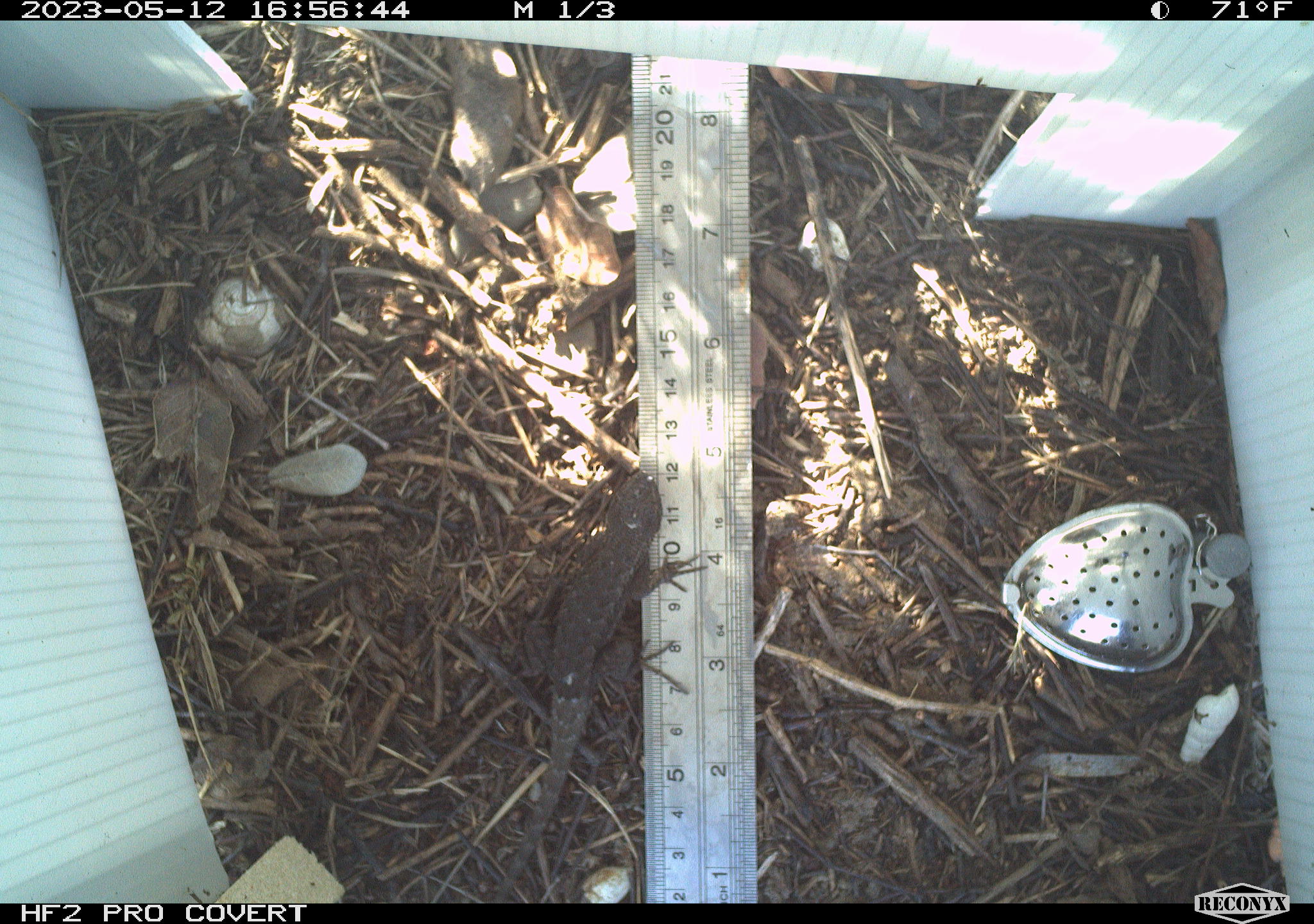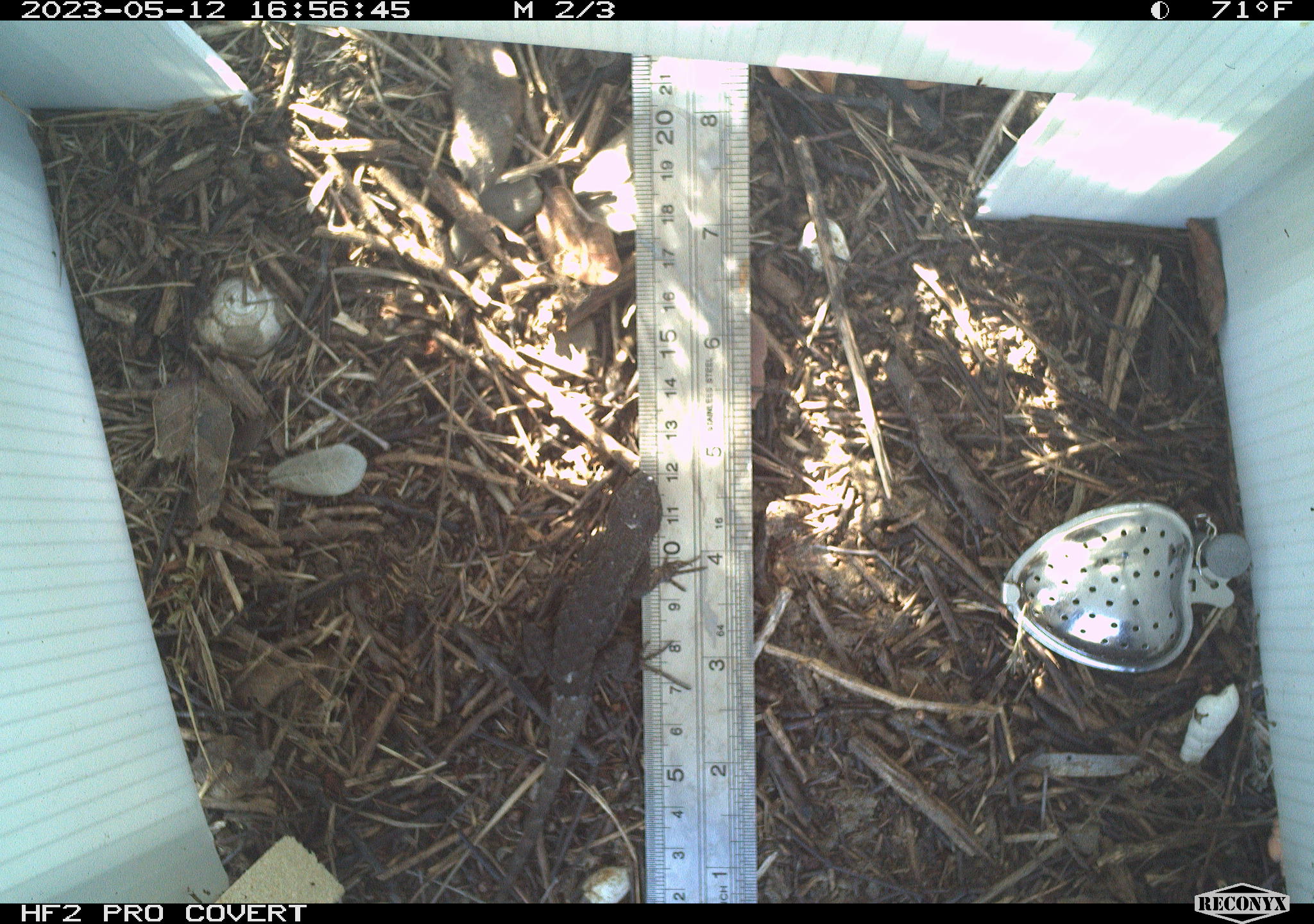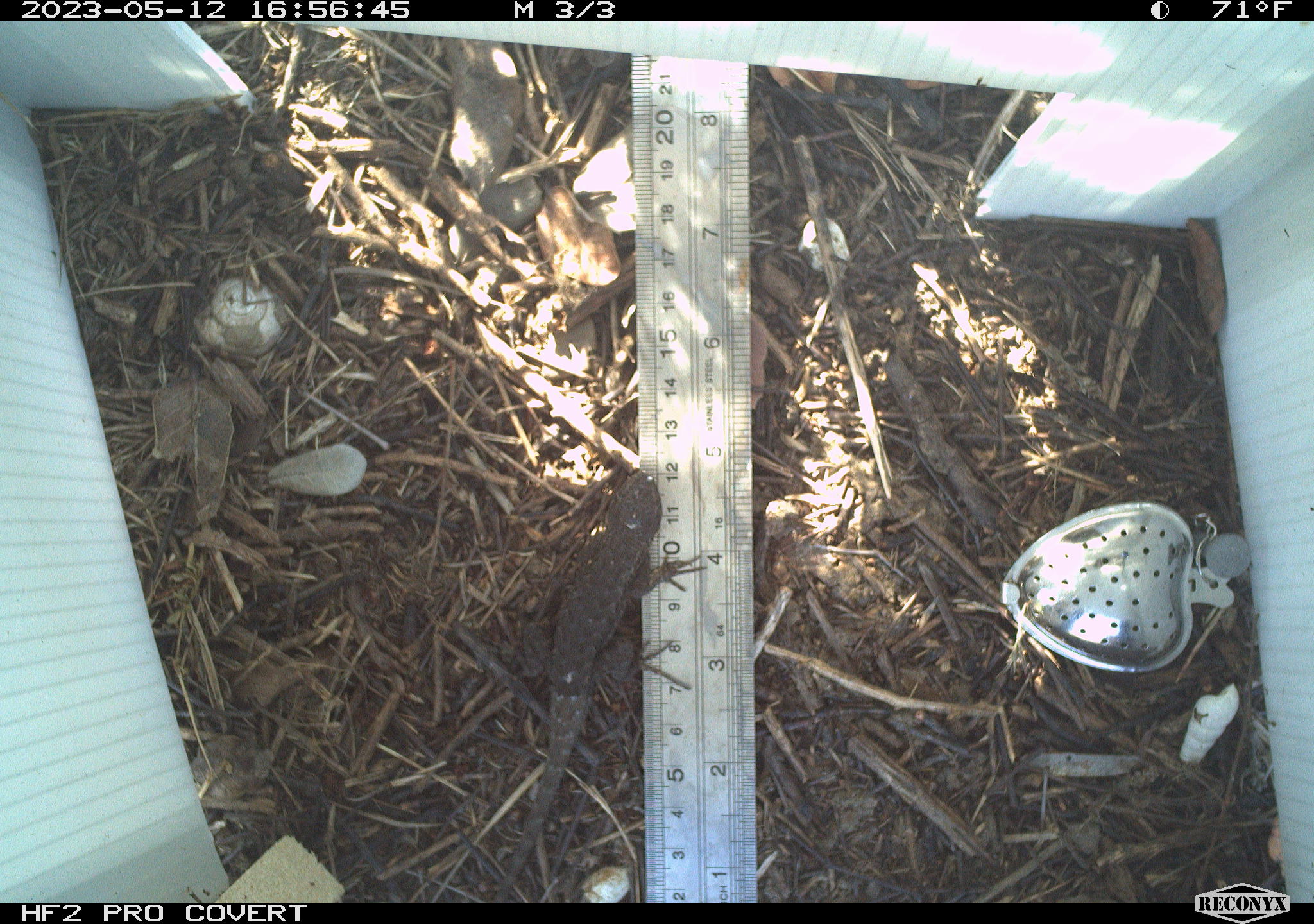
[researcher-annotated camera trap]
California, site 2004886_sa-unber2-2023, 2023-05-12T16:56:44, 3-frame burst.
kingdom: Animalia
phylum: Chordata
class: Reptilia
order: Squamata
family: Phrynosomatidae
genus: Sceloporus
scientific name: Sceloporus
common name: spiny lizards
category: sceloporus species